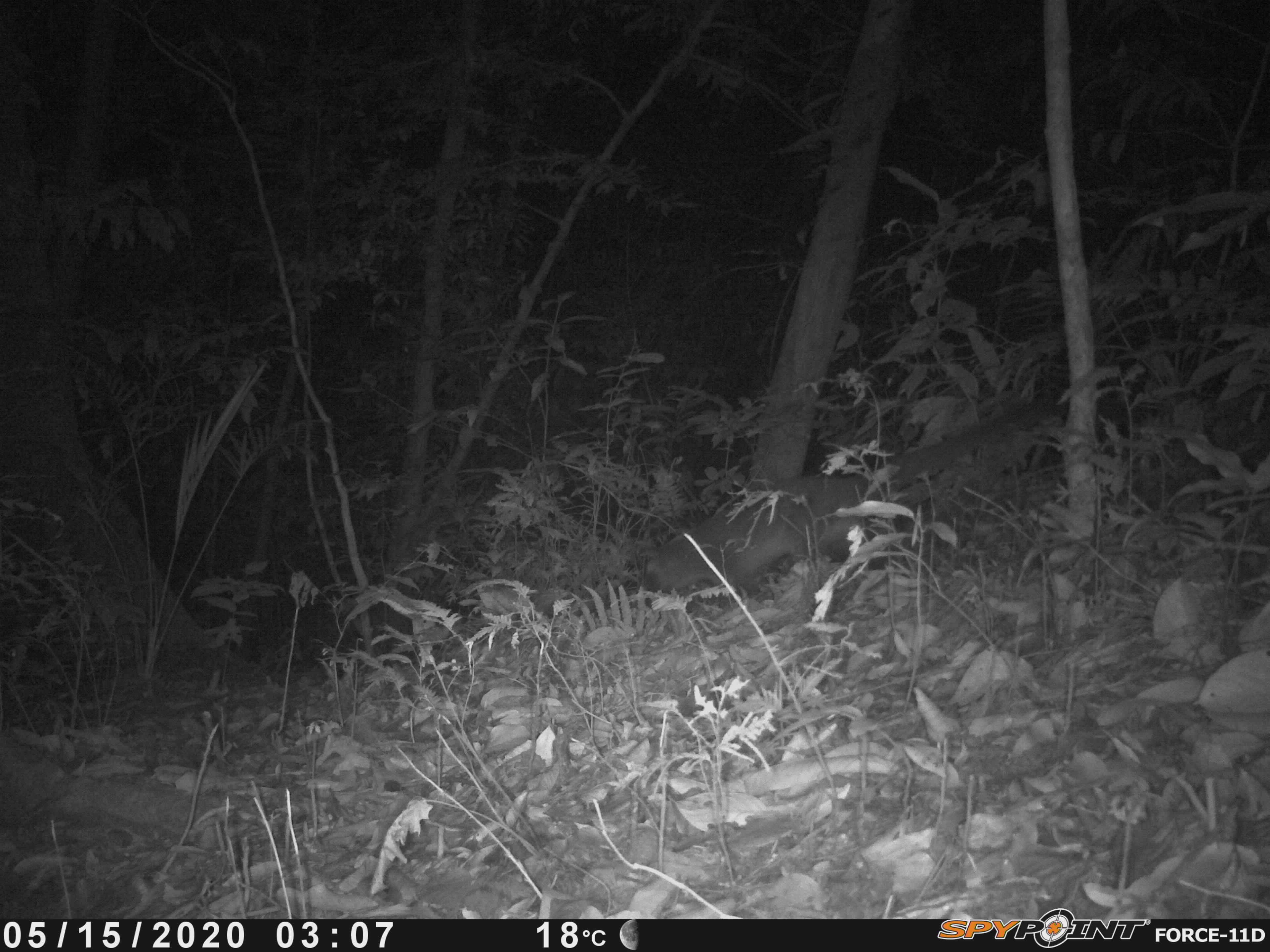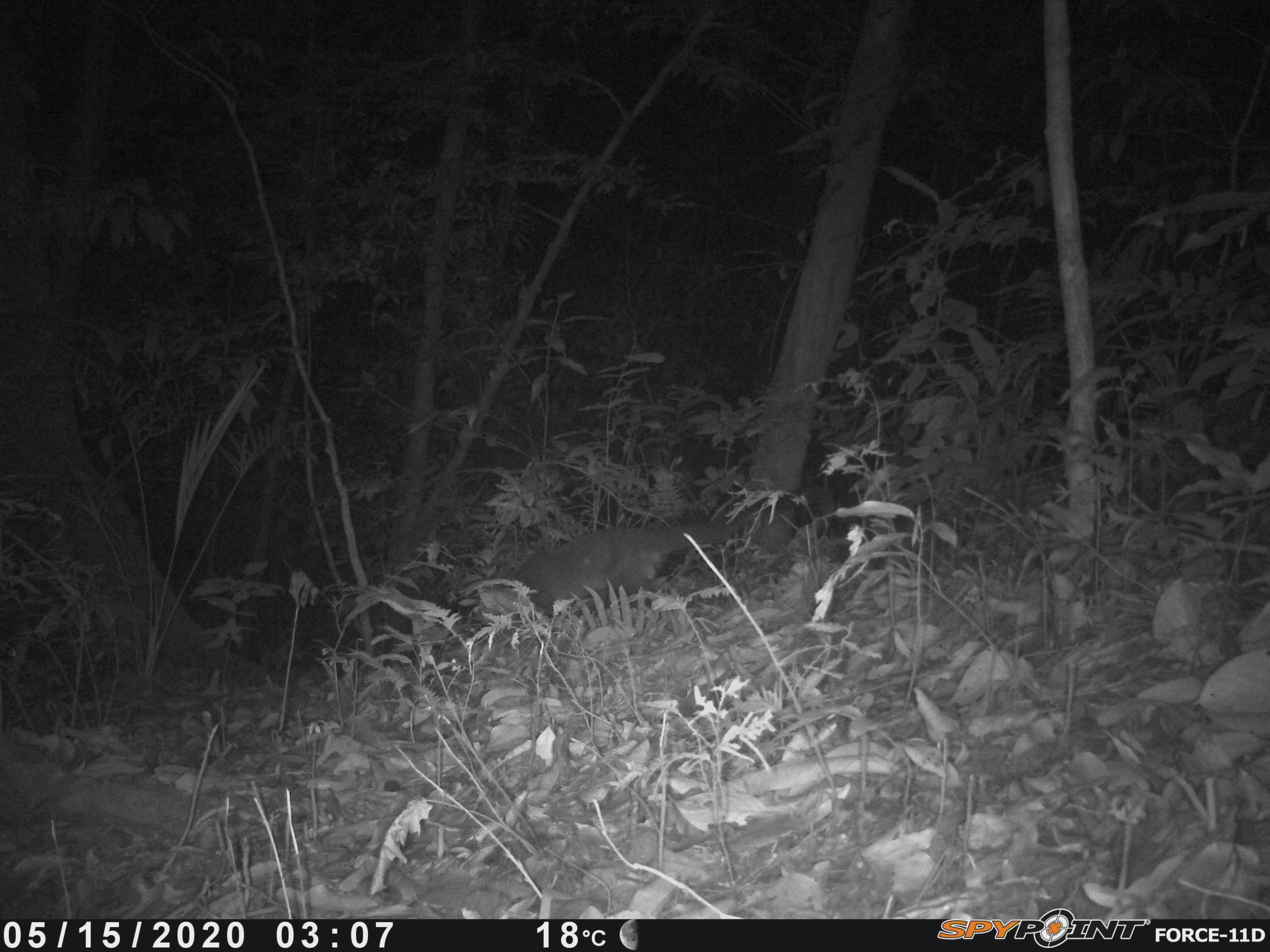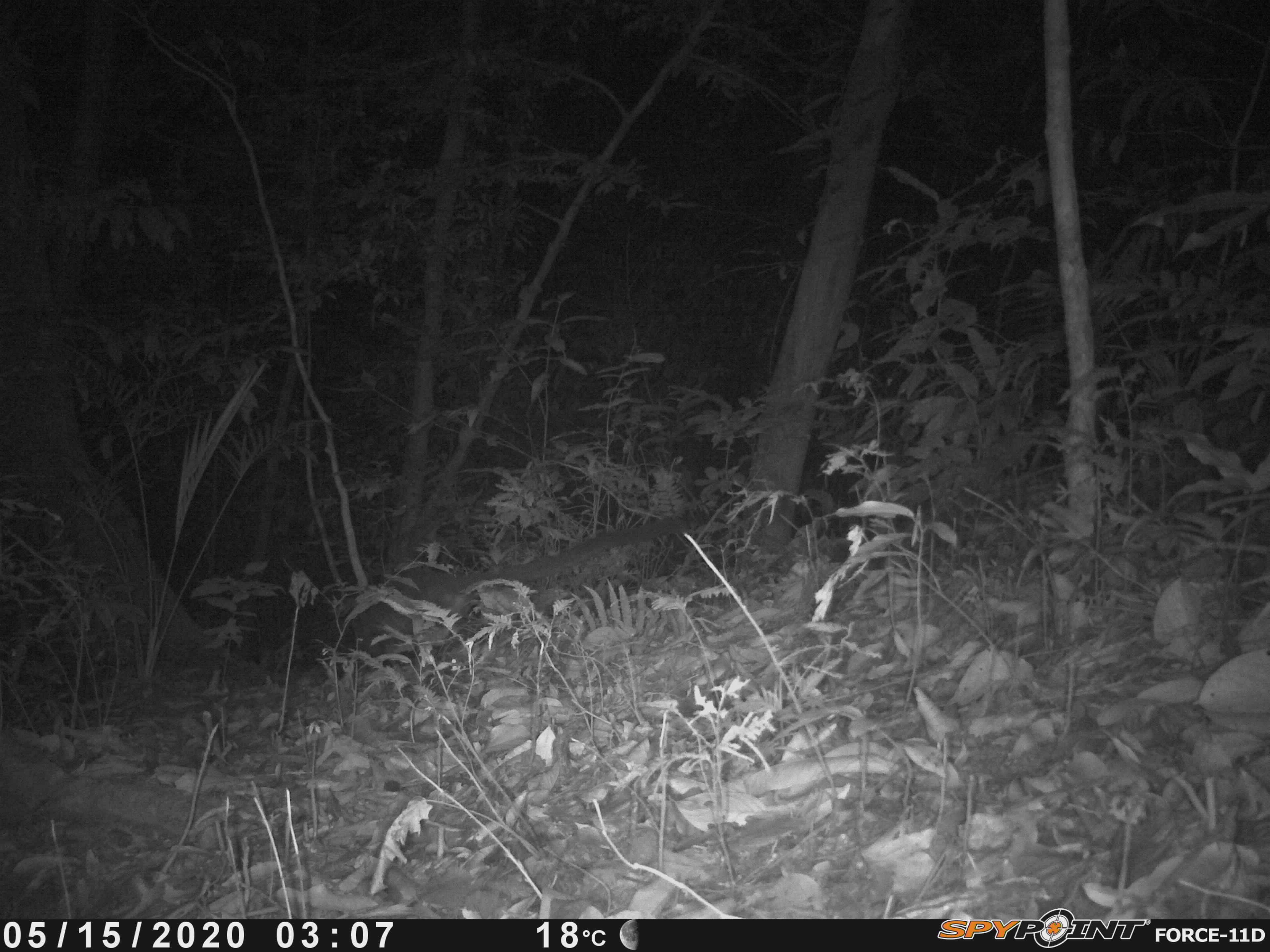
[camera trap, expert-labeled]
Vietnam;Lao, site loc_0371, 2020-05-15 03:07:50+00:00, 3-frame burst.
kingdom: Animalia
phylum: Chordata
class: Mammalia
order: Carnivora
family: Viverridae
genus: Paguma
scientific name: Paguma larvata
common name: masked palm civet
Masked palm civet (Paguma larvata). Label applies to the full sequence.